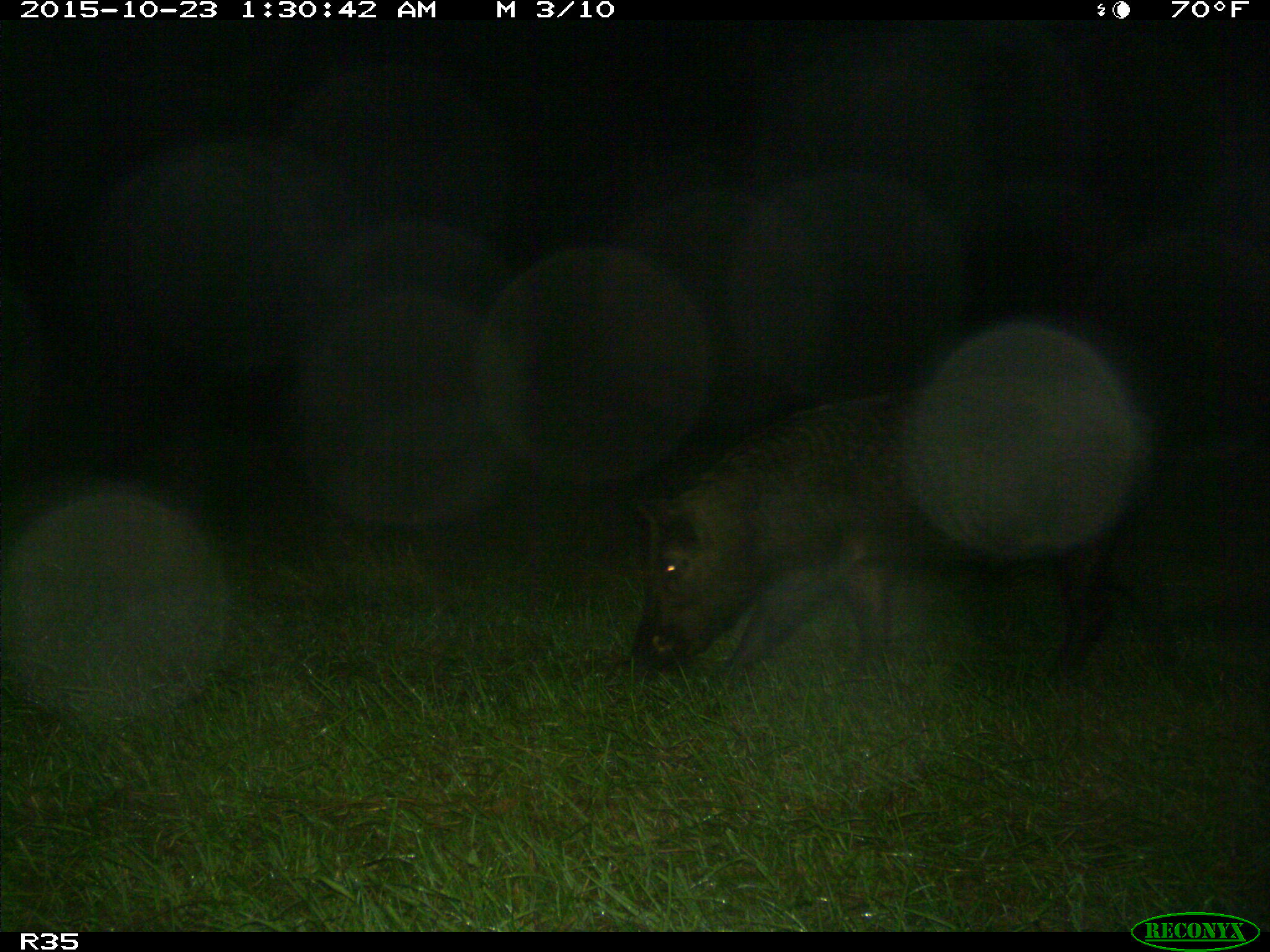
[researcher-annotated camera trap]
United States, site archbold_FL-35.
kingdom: Animalia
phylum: Chordata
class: Mammalia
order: Artiodactyla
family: Suidae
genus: Sus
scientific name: Sus scrofa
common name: wild boar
Sus scrofa (wild boar).